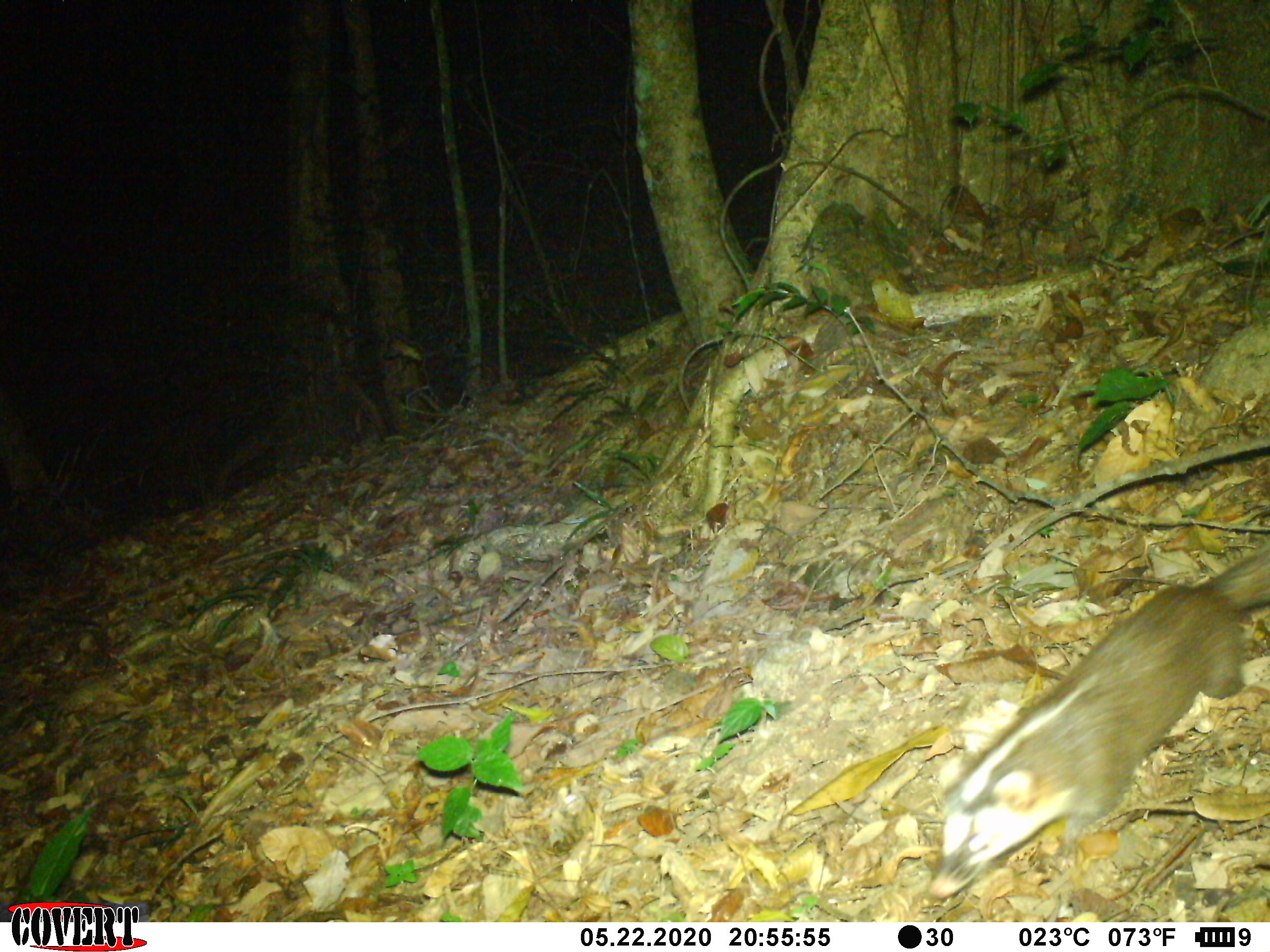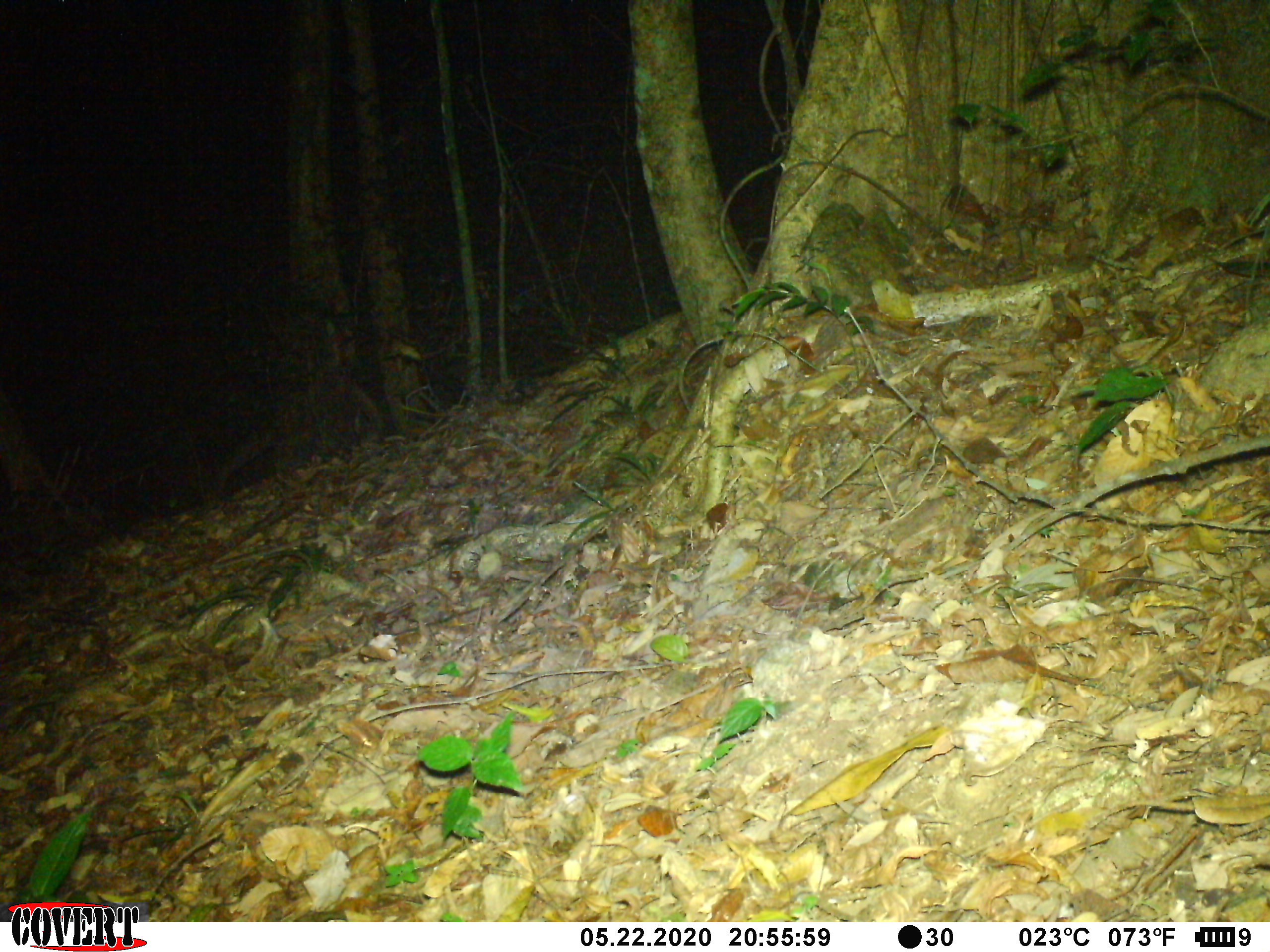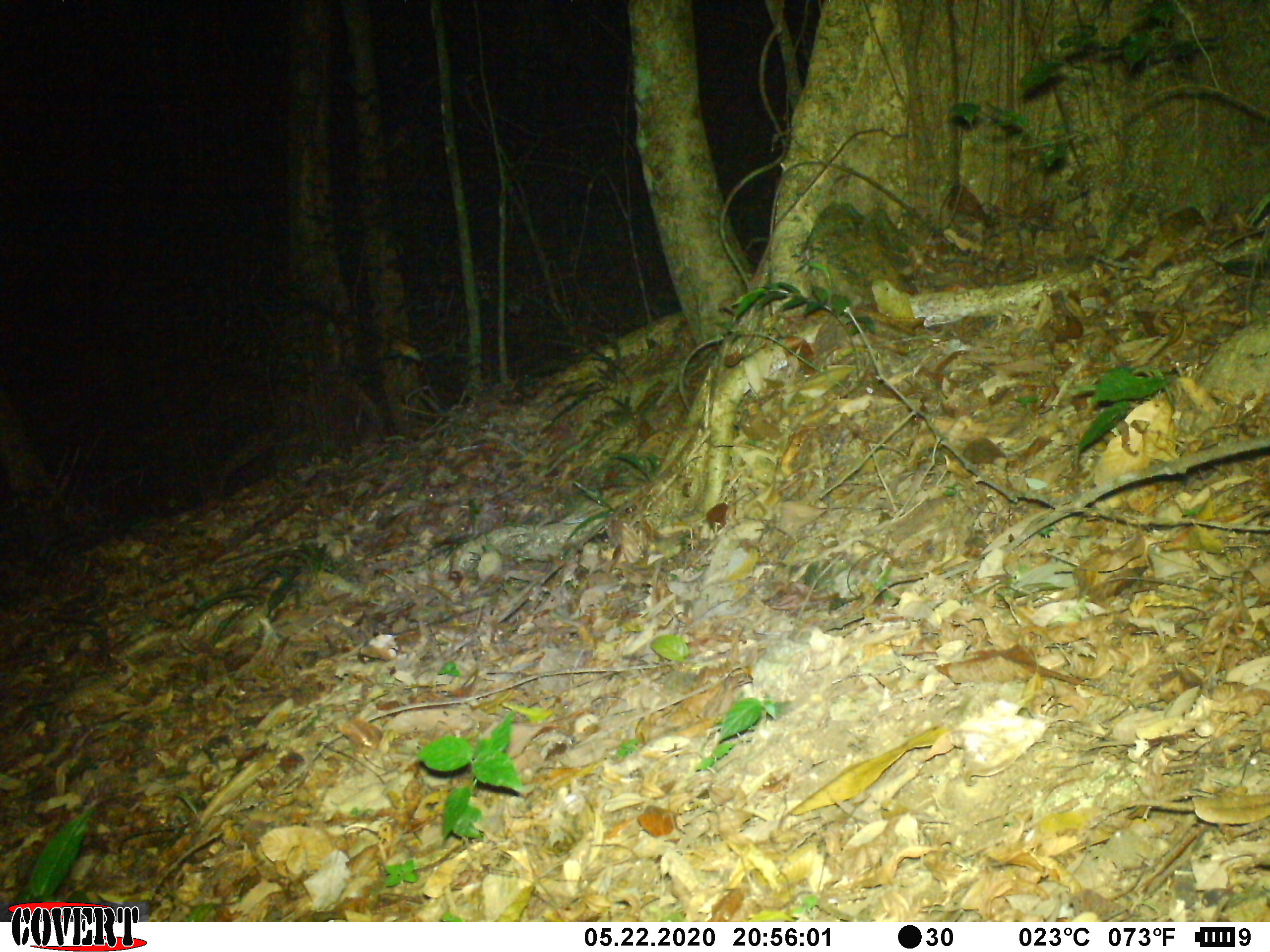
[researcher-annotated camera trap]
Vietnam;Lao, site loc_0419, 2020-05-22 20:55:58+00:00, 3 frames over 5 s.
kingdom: Animalia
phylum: Chordata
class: Mammalia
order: Carnivora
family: Mustelidae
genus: Melogale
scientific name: Melogale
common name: ferret badger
Ferret badger (Melogale). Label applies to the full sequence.